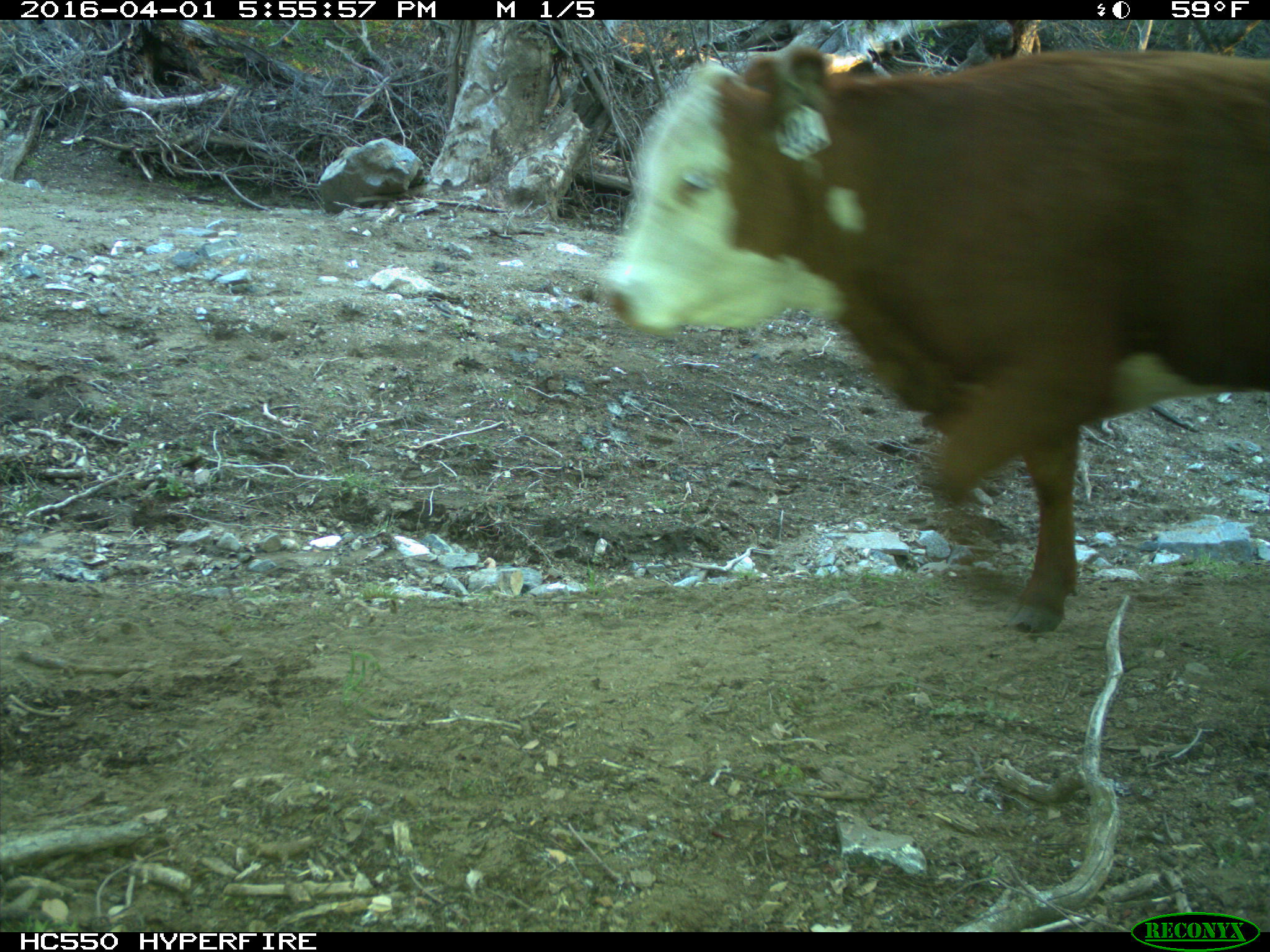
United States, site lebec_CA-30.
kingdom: Animalia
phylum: Chordata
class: Mammalia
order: Artiodactyla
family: Bovidae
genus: Bos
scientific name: Bos taurus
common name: domestic cow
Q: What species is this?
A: Bos taurus (domestic cow).